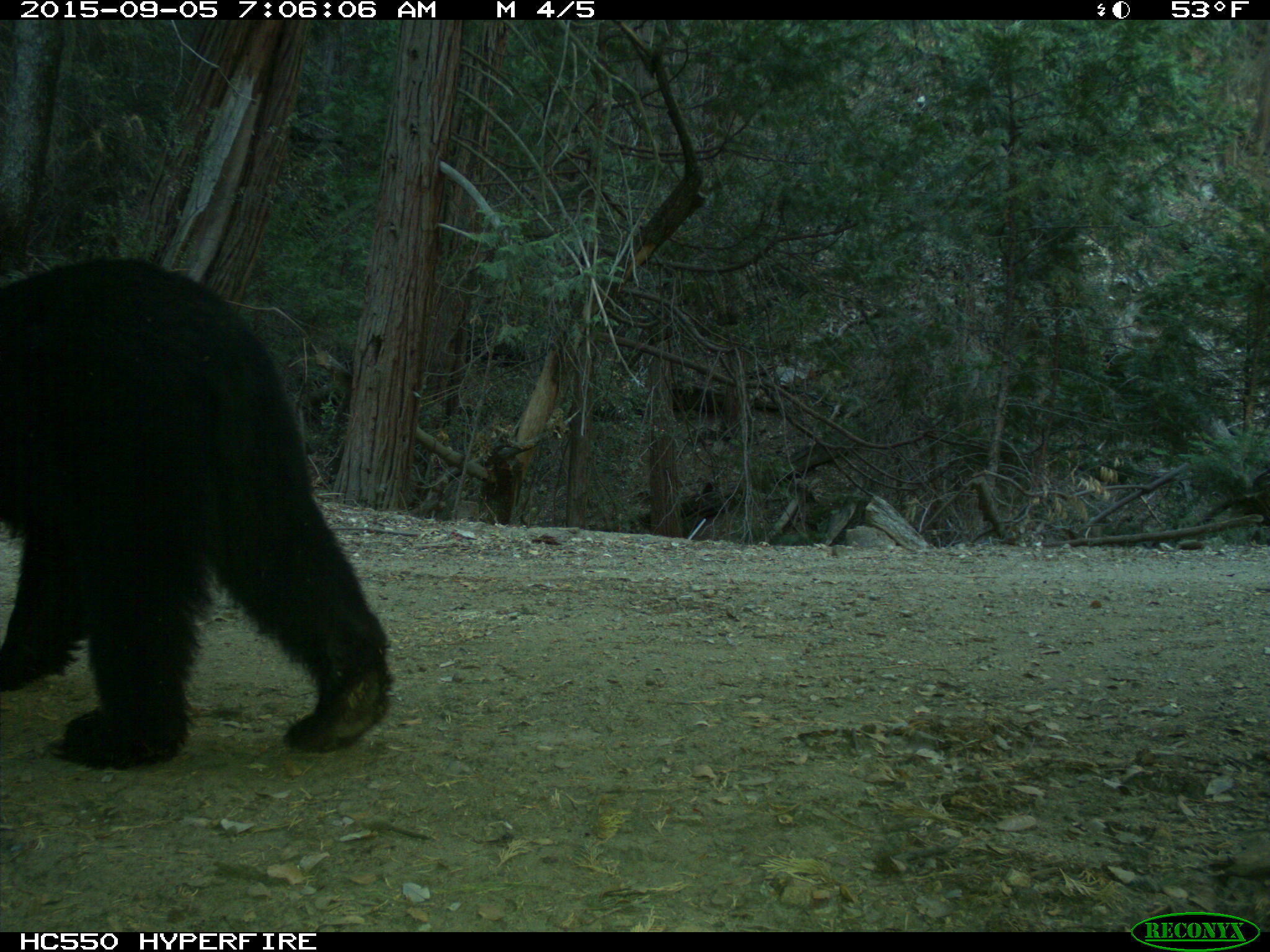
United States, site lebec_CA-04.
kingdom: Animalia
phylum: Chordata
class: Mammalia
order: Carnivora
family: Ursidae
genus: Ursus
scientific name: Ursus americanus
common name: american black bear